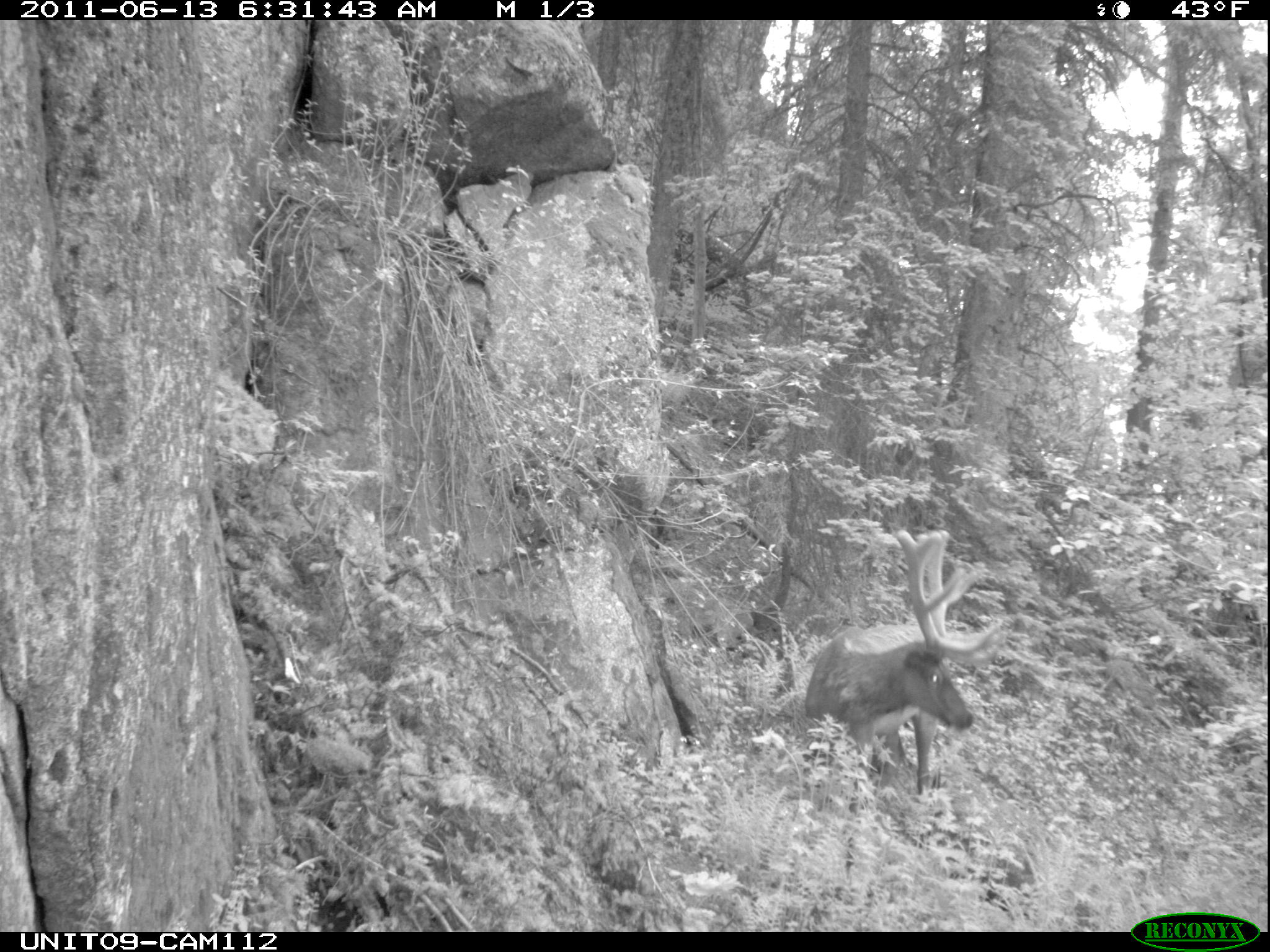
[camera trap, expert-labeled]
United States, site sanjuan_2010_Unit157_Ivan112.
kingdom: Animalia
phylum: Chordata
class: Mammalia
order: Artiodactyla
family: Cervidae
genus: Cervus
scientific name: Cervus elaphus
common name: red deer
Cervus elaphus (red deer).